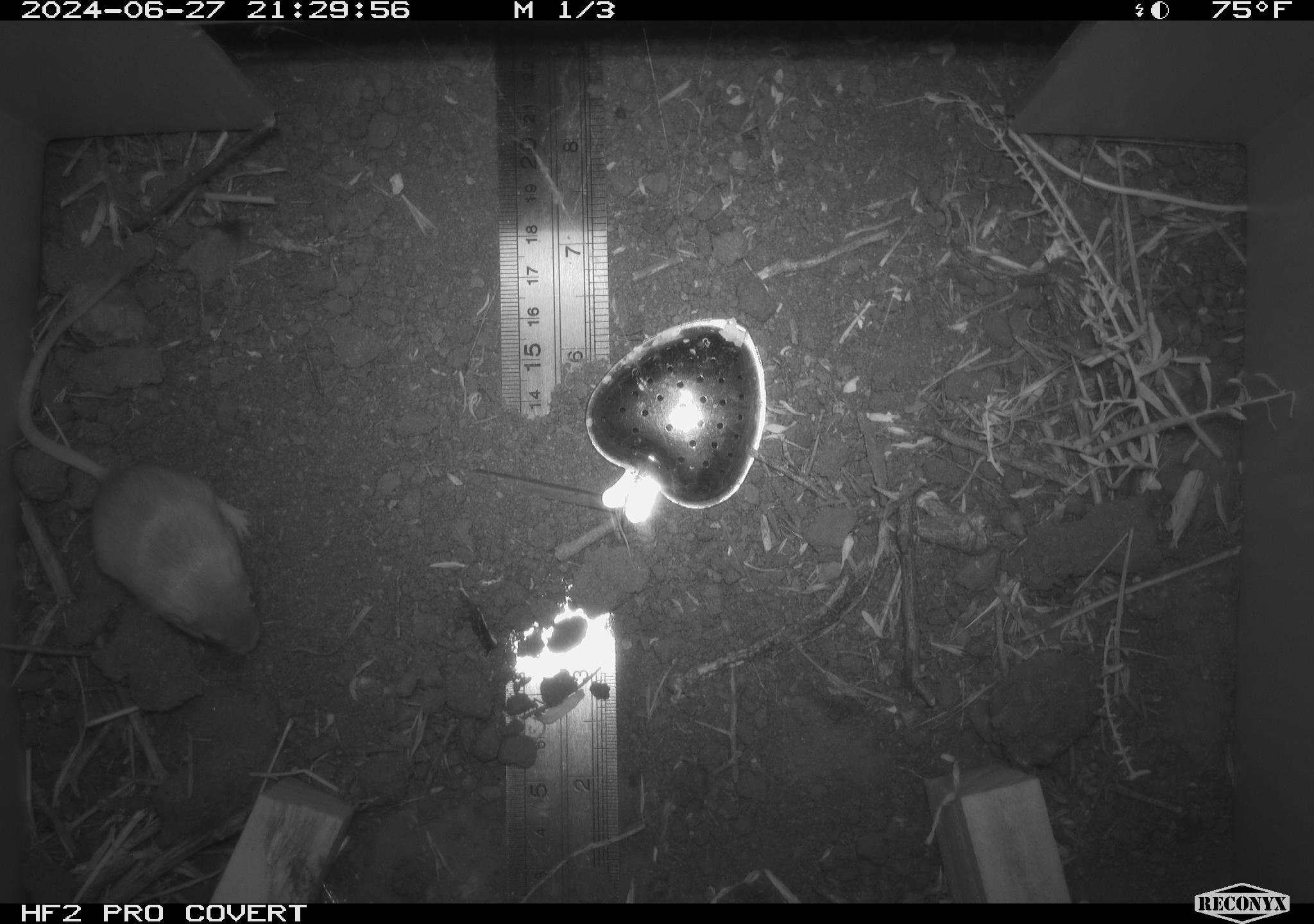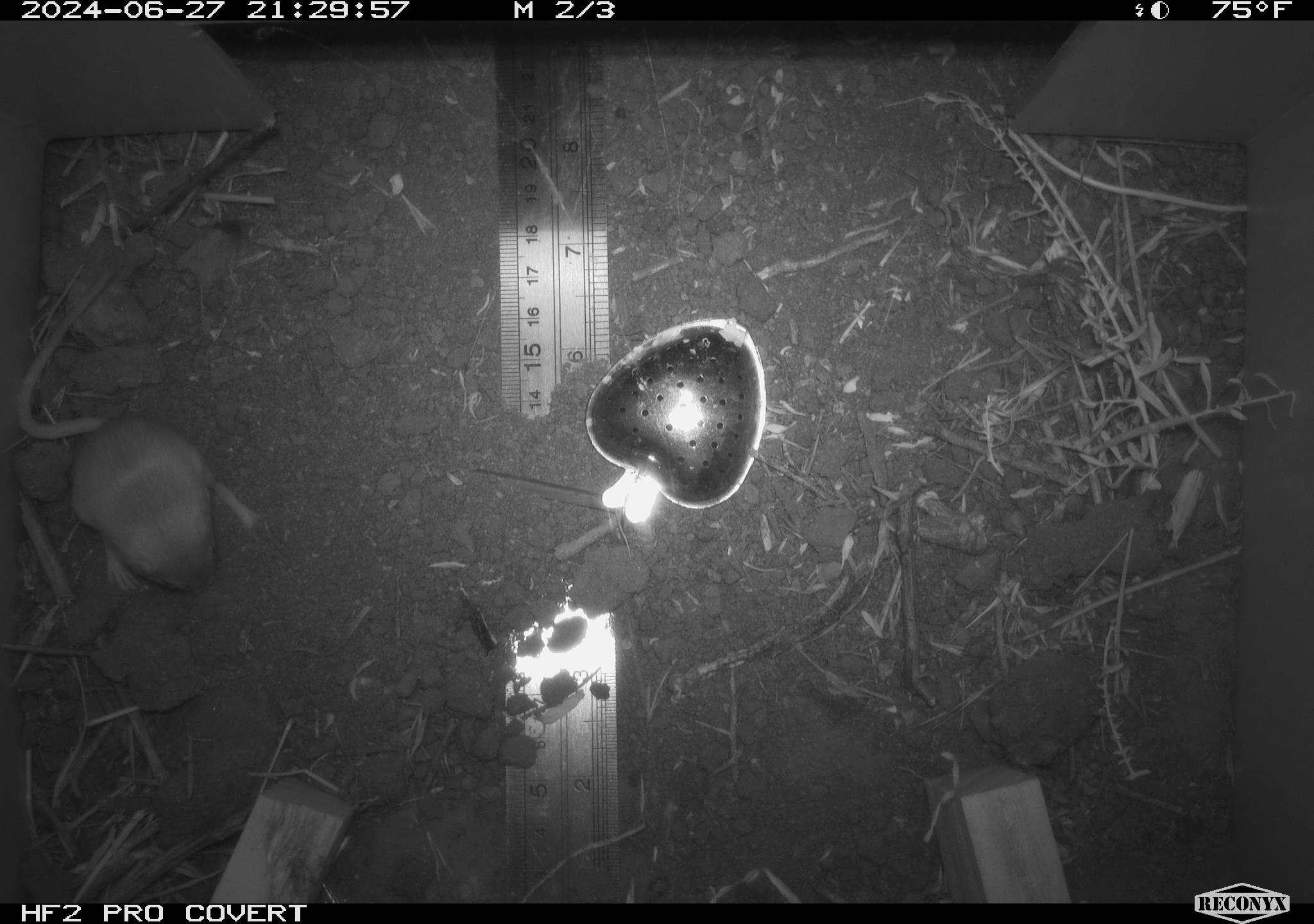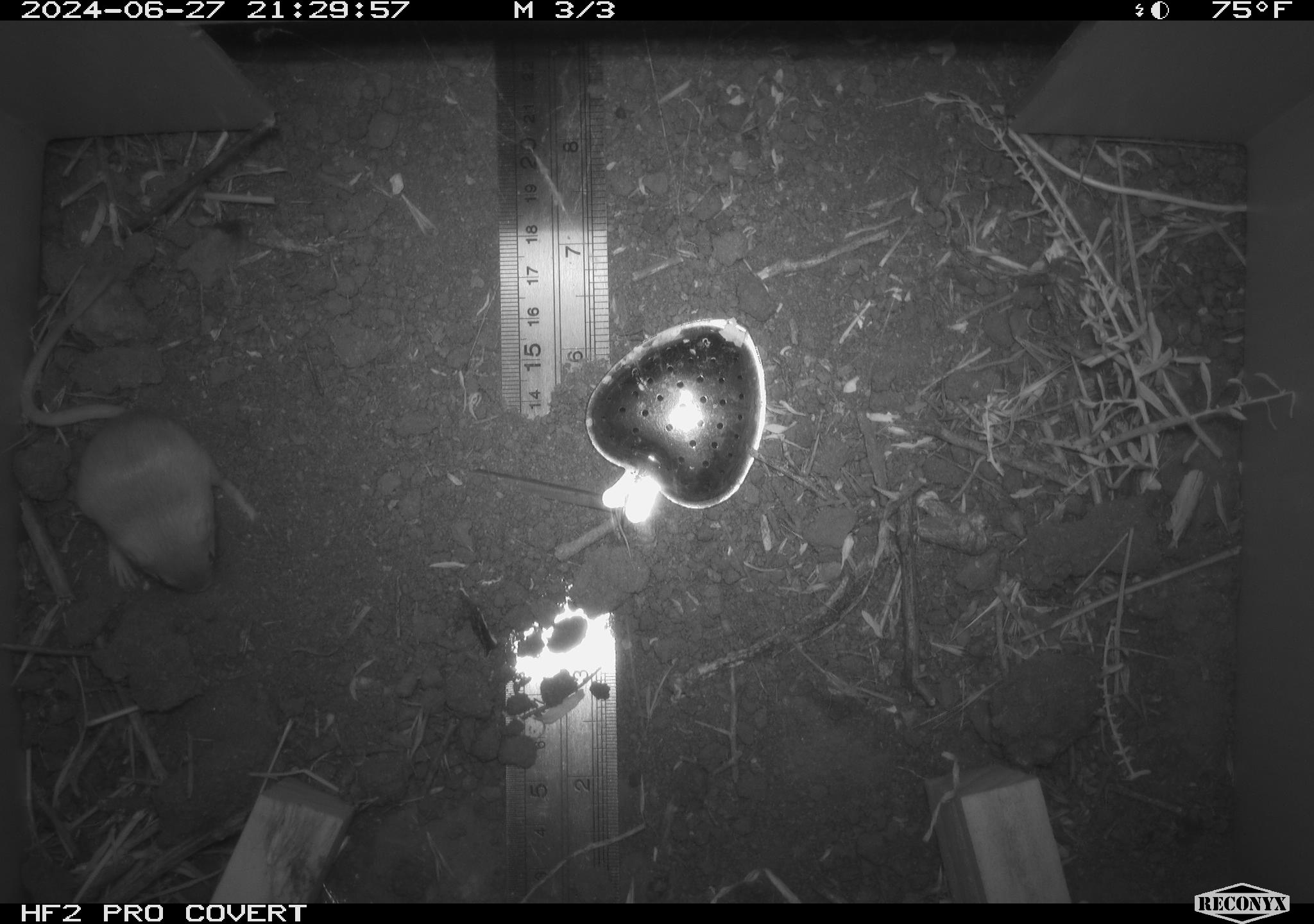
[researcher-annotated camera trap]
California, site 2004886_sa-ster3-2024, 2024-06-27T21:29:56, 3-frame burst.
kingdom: Animalia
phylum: Chordata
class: Mammalia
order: Rodentia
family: Heteromyidae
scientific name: Heteromyidae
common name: kangaroo rats and pocket mice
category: heteromyidae family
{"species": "heteromyidae family (kangaroo rats and pocket mice) (Heteromyidae)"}